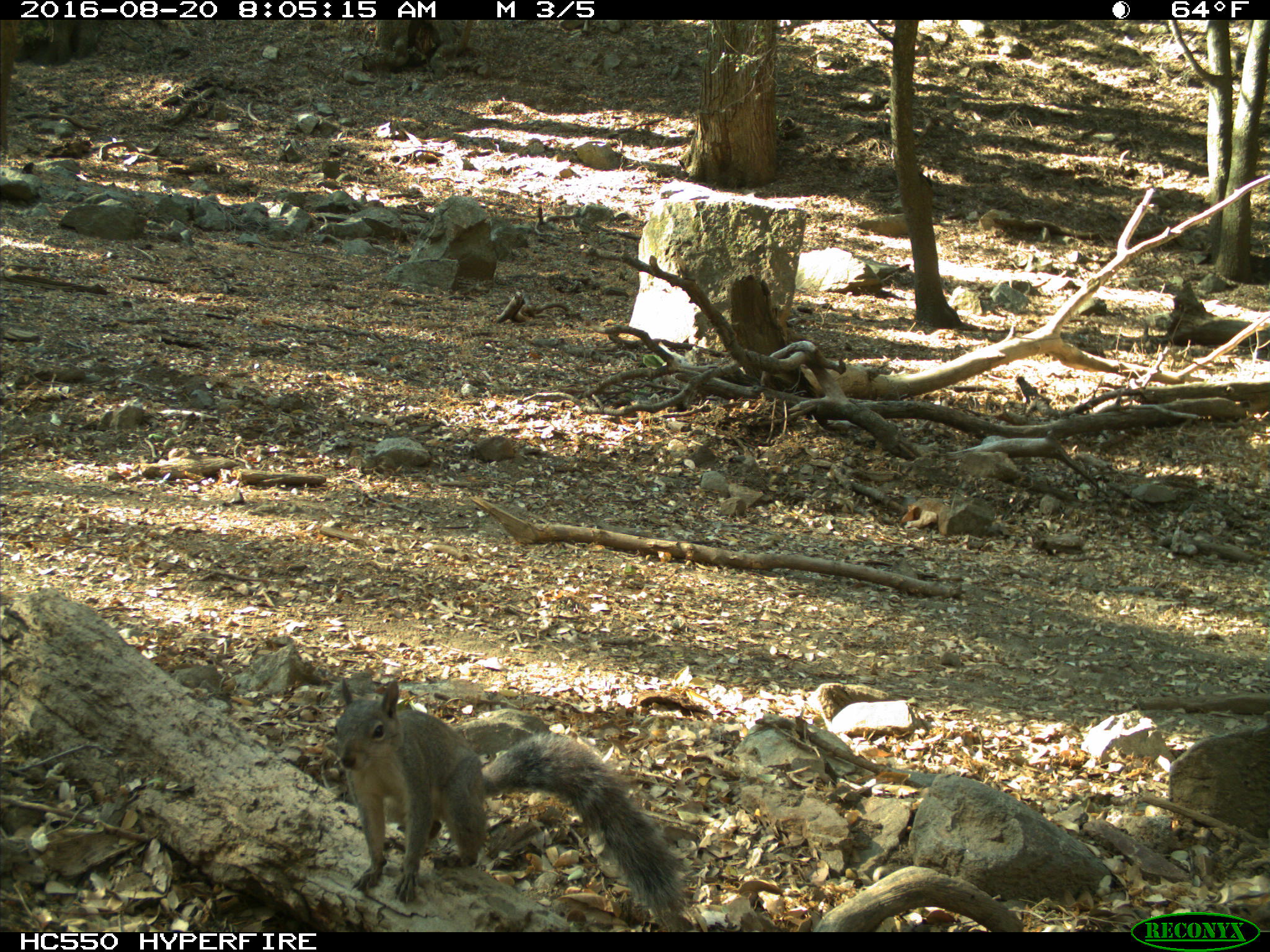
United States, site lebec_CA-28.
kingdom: Animalia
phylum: Chordata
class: Mammalia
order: Rodentia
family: Sciuridae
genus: Sciurus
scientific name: Sciurus carolinensis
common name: eastern gray squirrel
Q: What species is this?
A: Sciurus carolinensis (eastern gray squirrel).